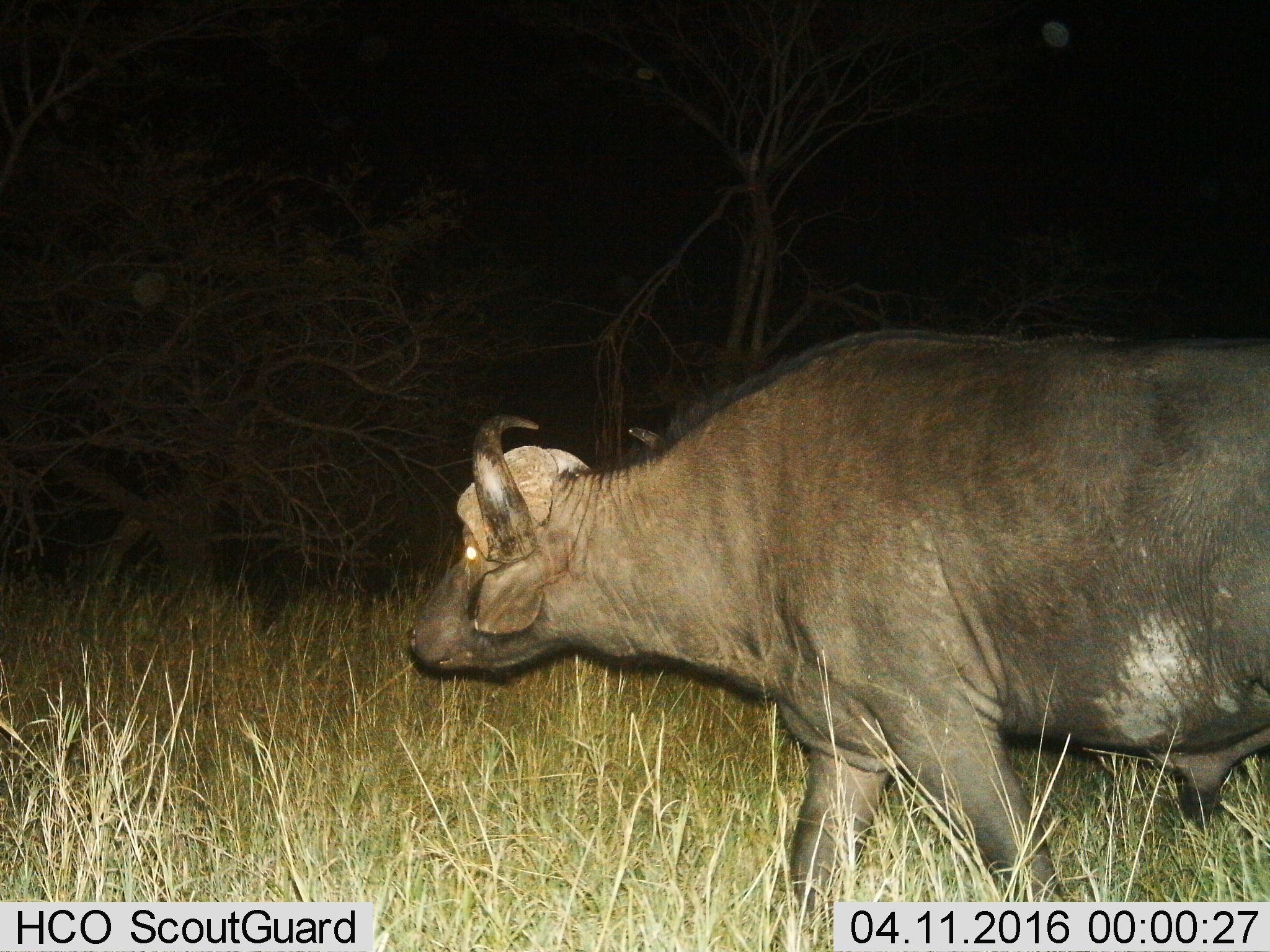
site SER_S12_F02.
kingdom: Animalia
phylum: Chordata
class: Mammalia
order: Artiodactyla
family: Bovidae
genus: Syncerus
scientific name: Syncerus caffer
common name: african buffalo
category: buffalo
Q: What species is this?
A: Buffalo (african buffalo) (Syncerus caffer).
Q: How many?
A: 1.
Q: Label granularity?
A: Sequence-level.